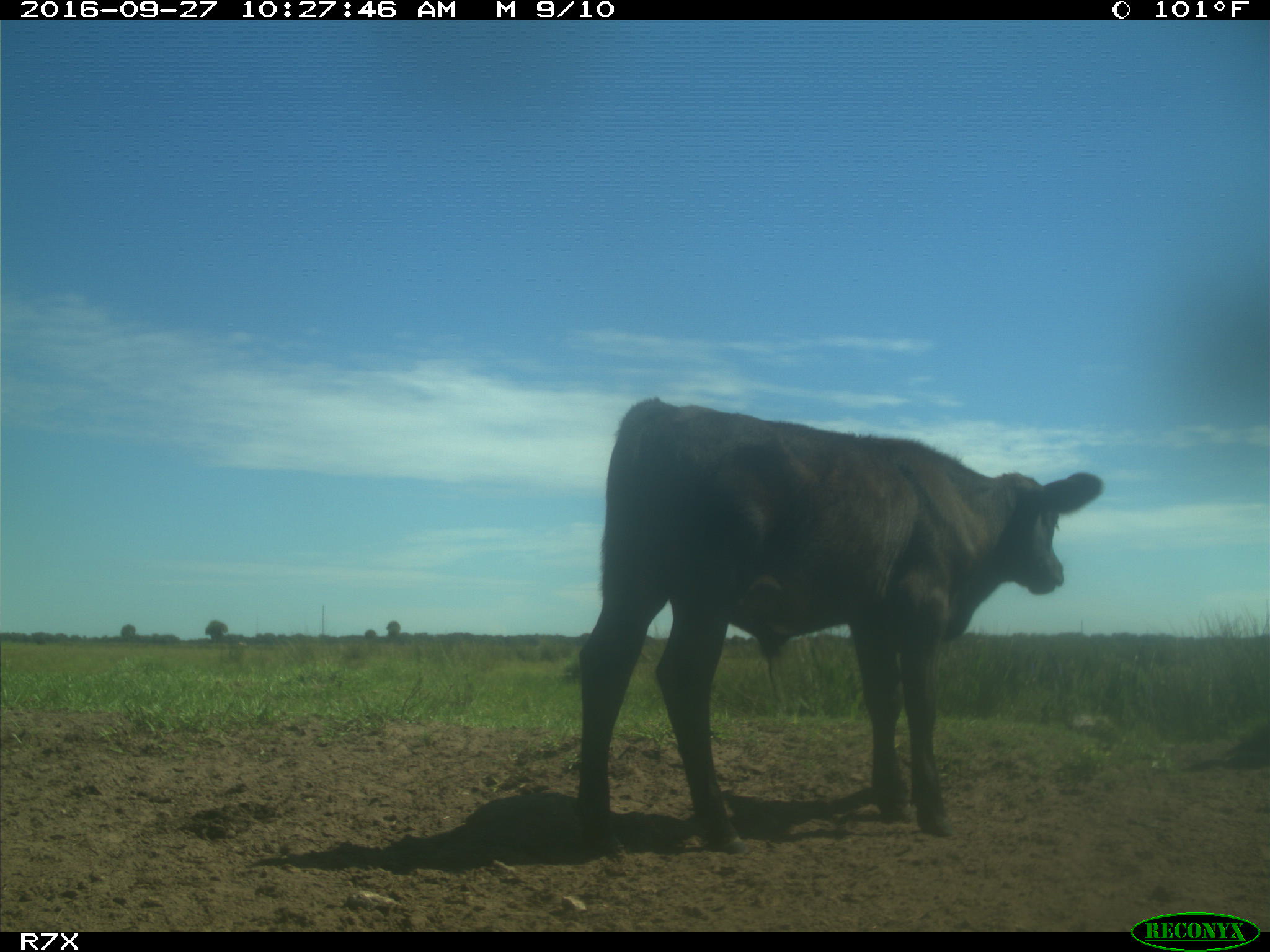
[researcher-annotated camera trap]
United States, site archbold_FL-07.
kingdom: Animalia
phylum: Chordata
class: Mammalia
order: Artiodactyla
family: Bovidae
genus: Bos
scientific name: Bos taurus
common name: domestic cow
Bos taurus (domestic cow).